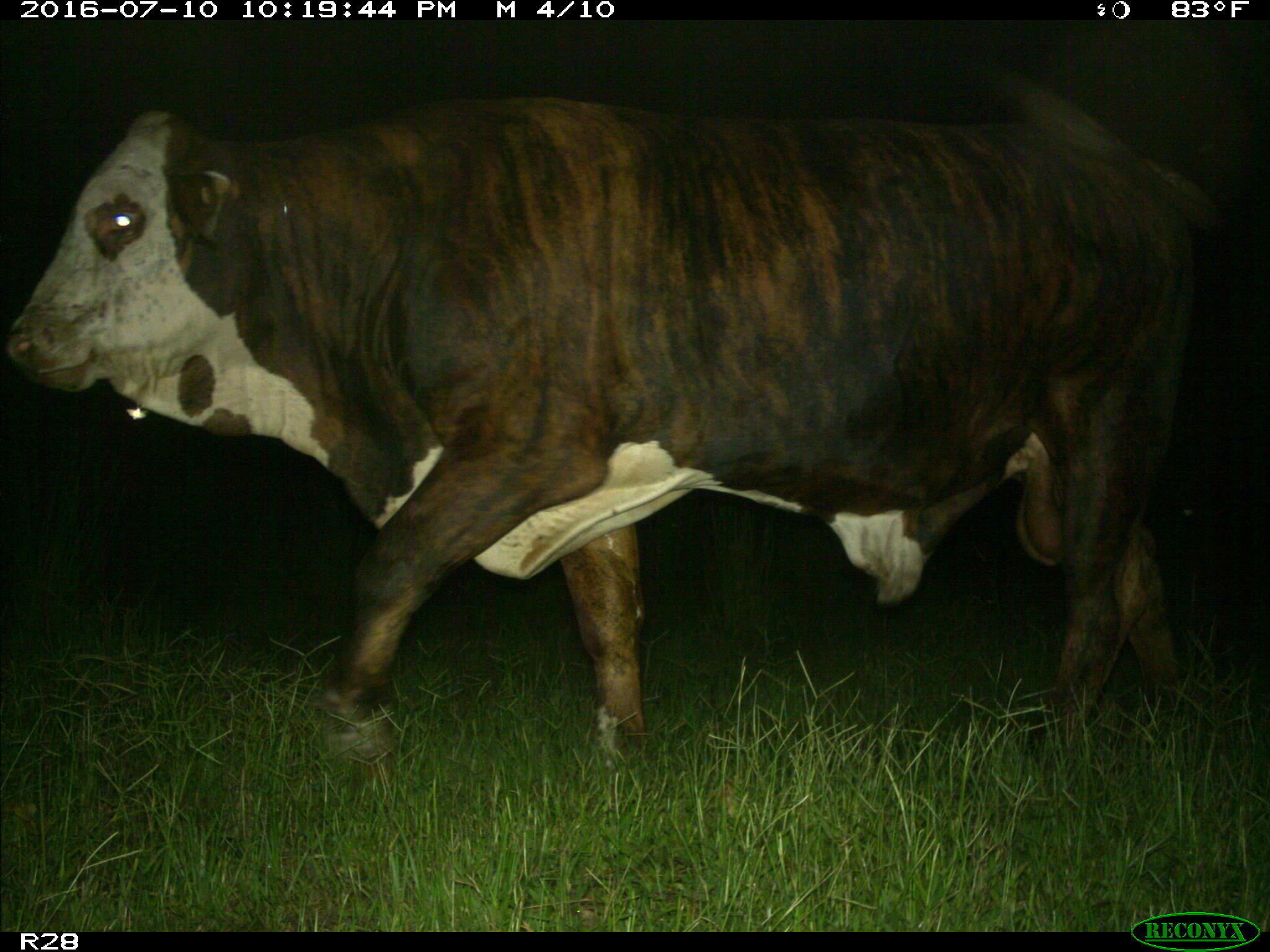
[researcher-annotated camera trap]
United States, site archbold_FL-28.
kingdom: Animalia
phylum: Chordata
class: Mammalia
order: Artiodactyla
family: Bovidae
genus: Bos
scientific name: Bos taurus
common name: domestic cow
Bos taurus (domestic cow).